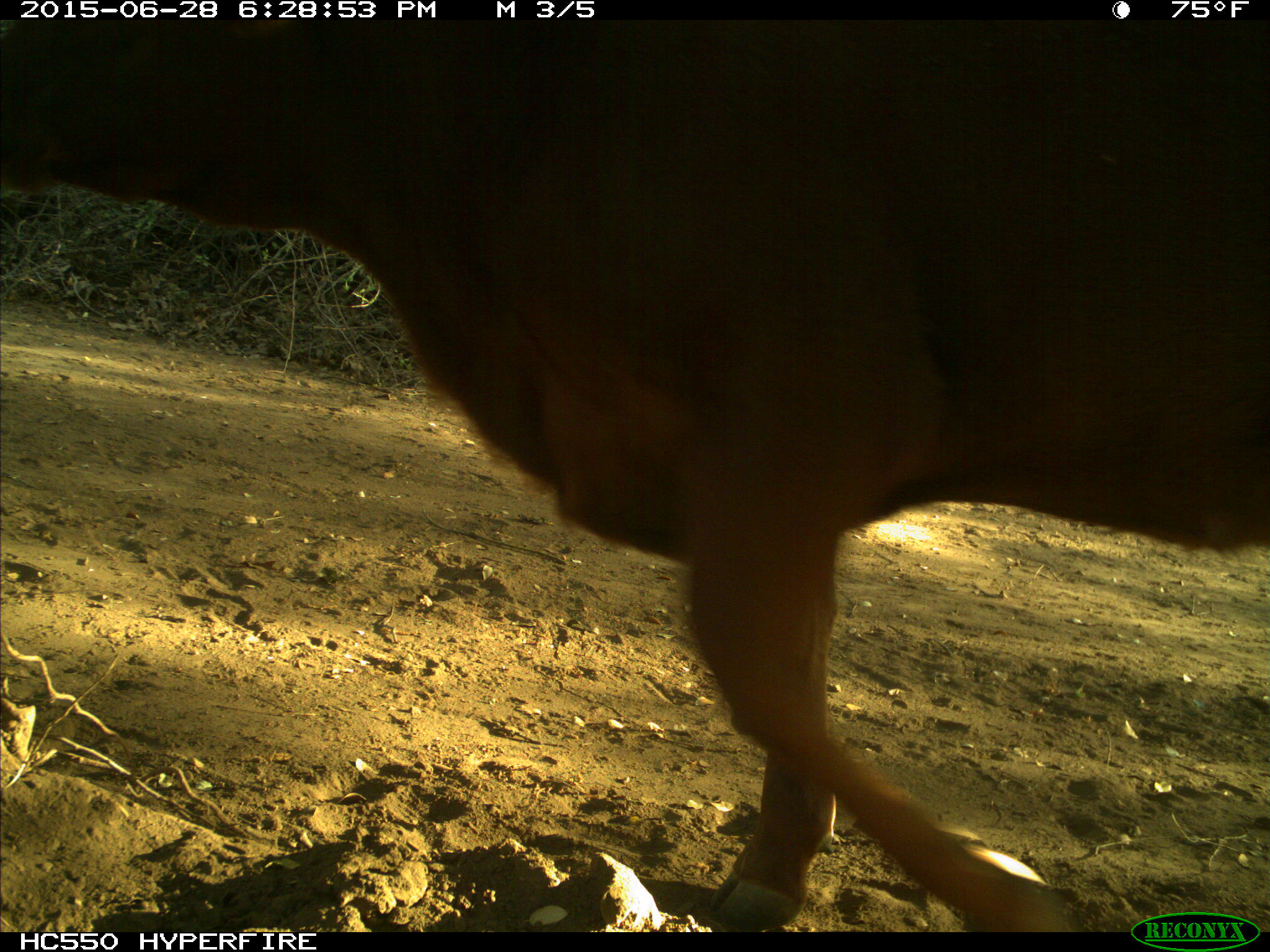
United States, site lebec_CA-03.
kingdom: Animalia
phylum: Chordata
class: Mammalia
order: Artiodactyla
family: Bovidae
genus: Bos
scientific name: Bos taurus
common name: domestic cow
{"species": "Bos taurus (domestic cow)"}